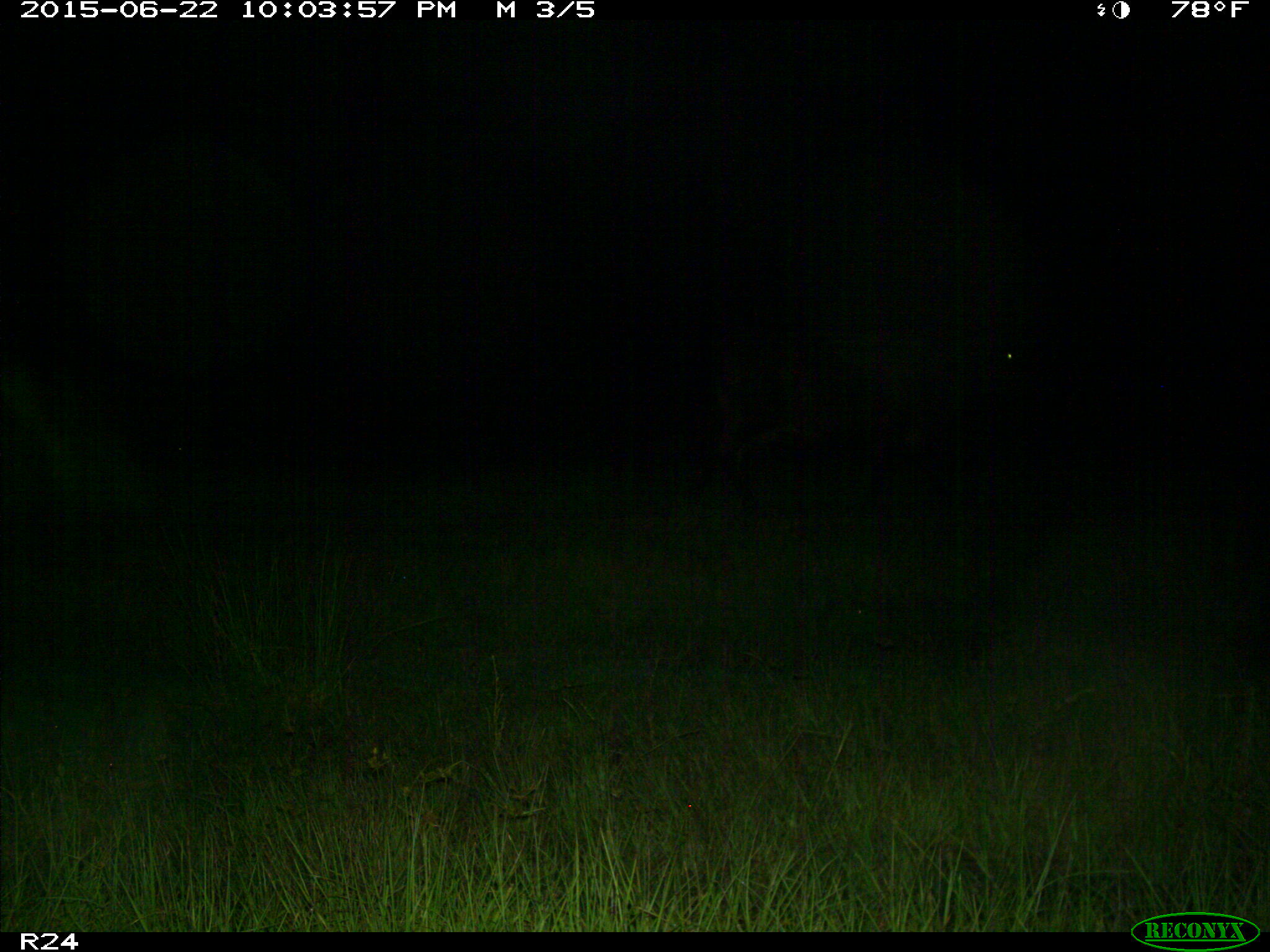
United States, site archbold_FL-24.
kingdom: Animalia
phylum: Chordata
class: Mammalia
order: Artiodactyla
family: Bovidae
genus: Bos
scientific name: Bos taurus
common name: domestic cow